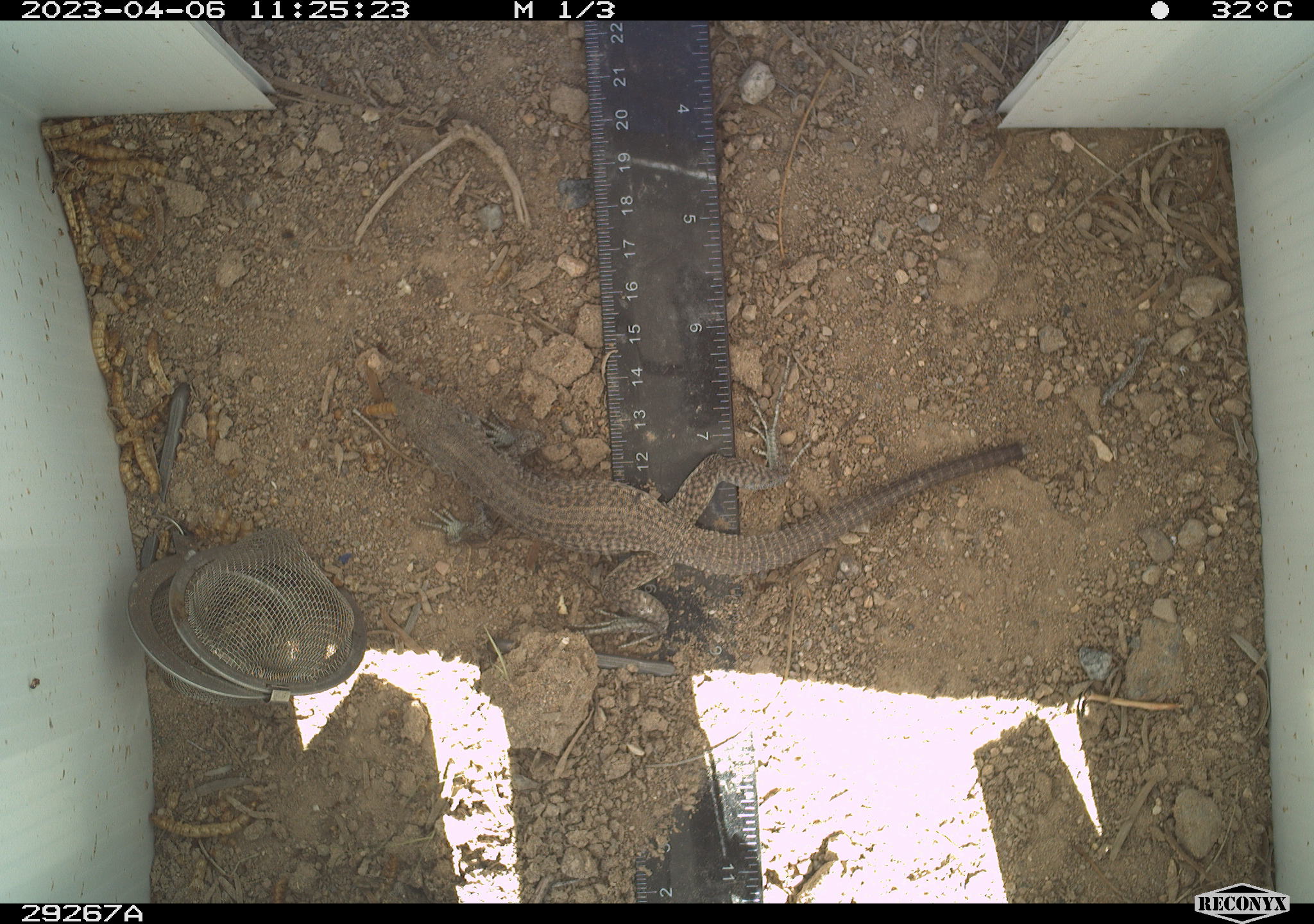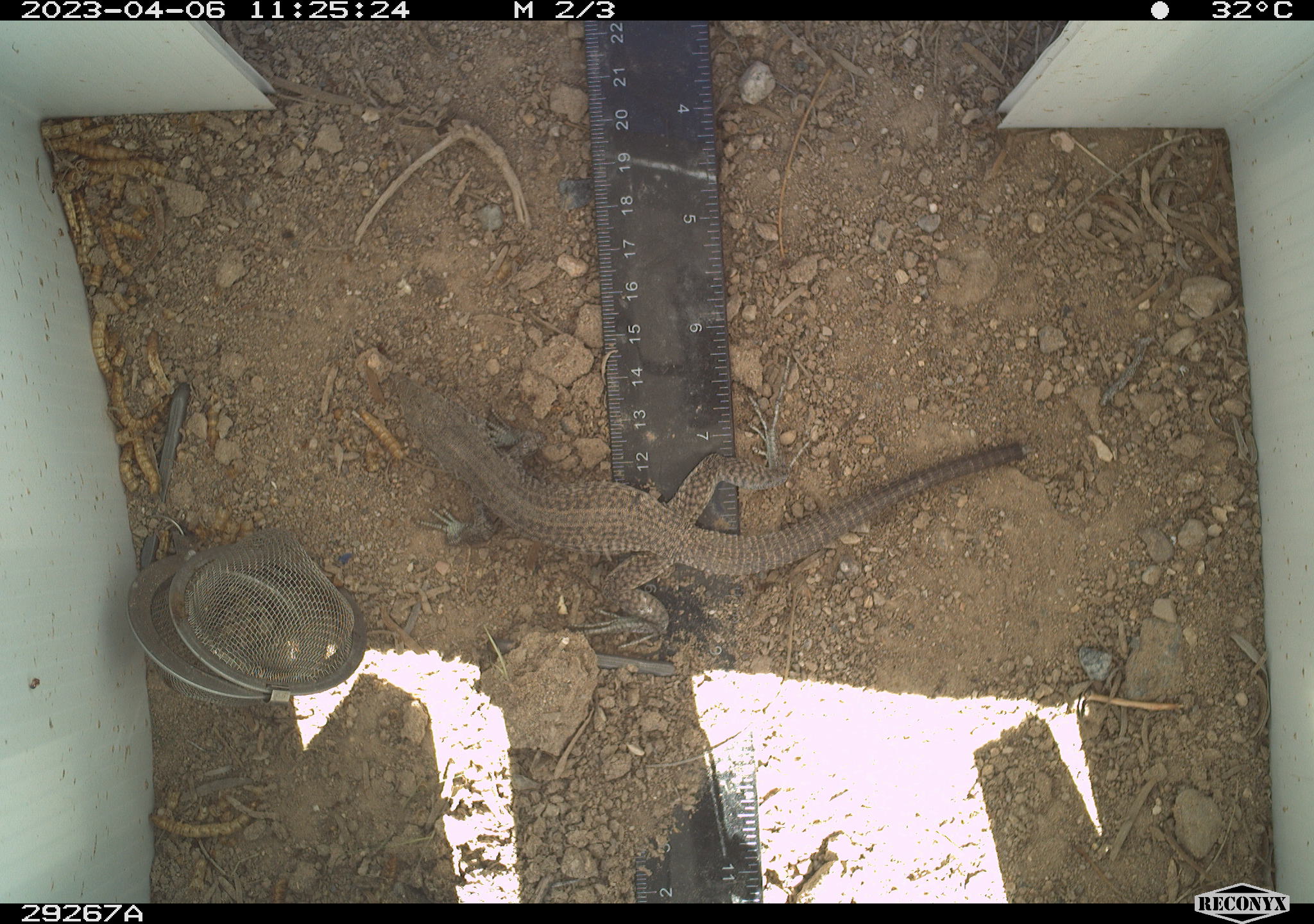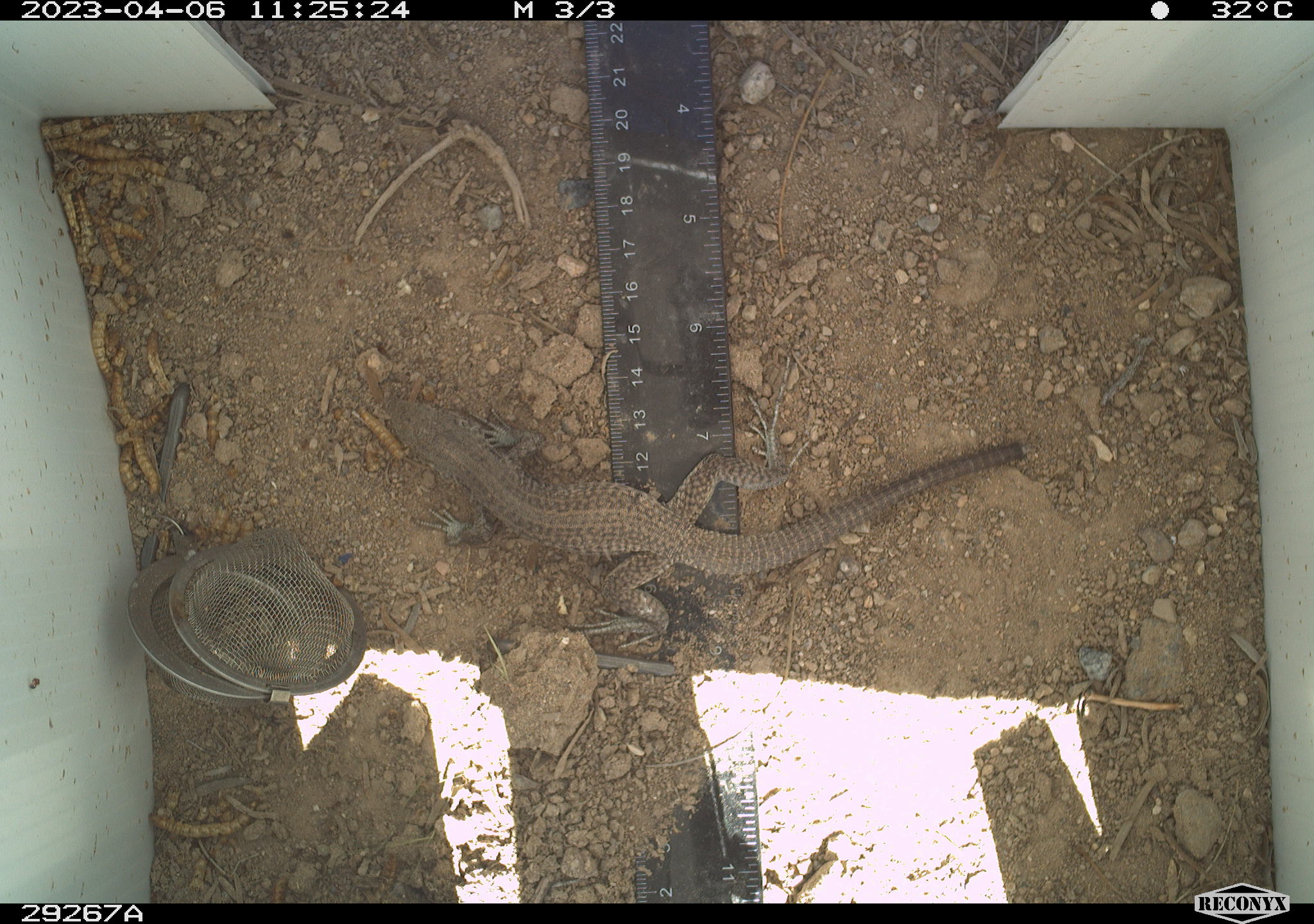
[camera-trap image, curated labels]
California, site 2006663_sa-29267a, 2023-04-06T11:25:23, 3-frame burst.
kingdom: Animalia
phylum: Chordata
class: Reptilia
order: Squamata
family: Teiidae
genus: Aspidoscelis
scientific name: Aspidoscelis tigris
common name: western whiptail